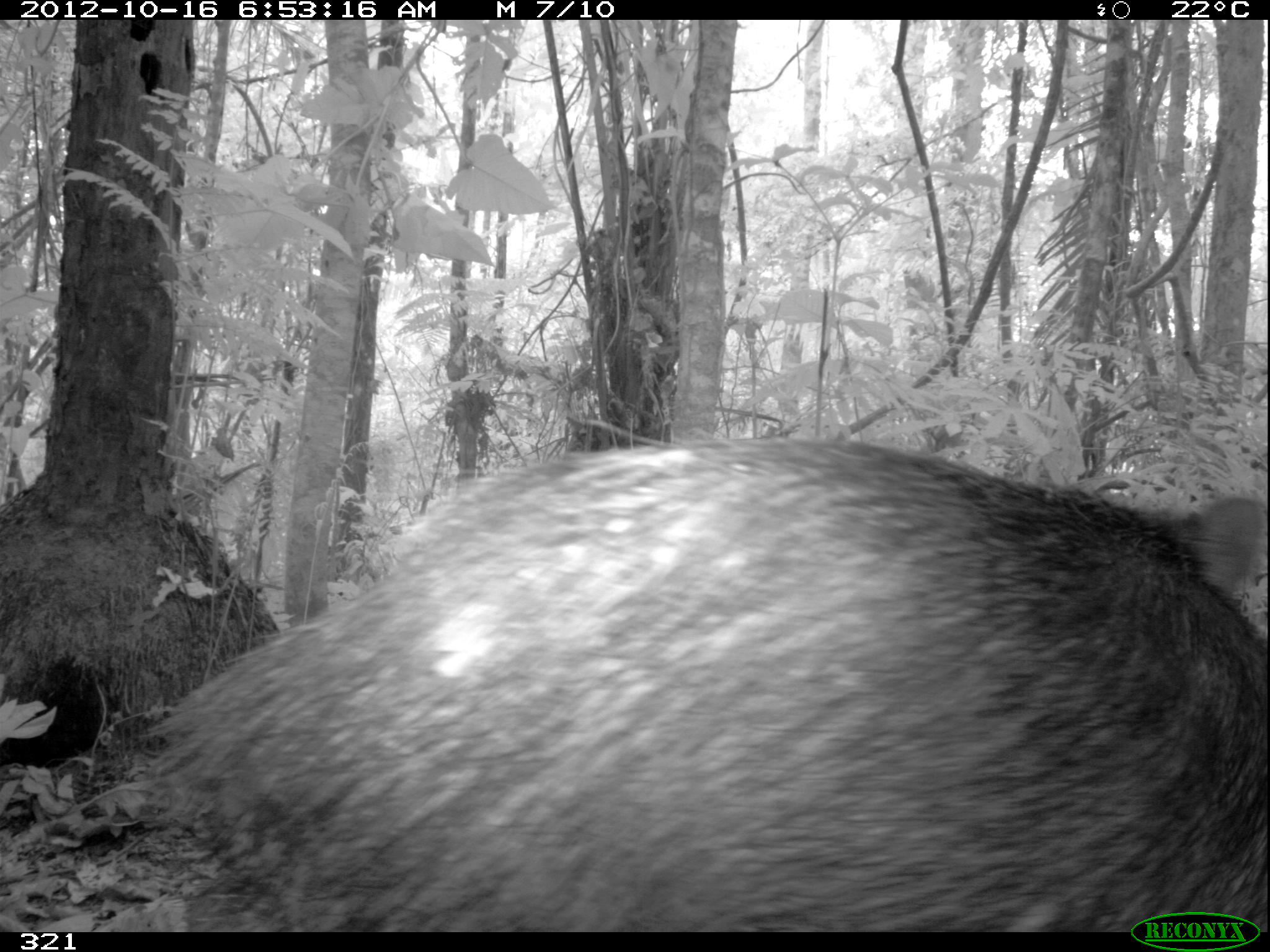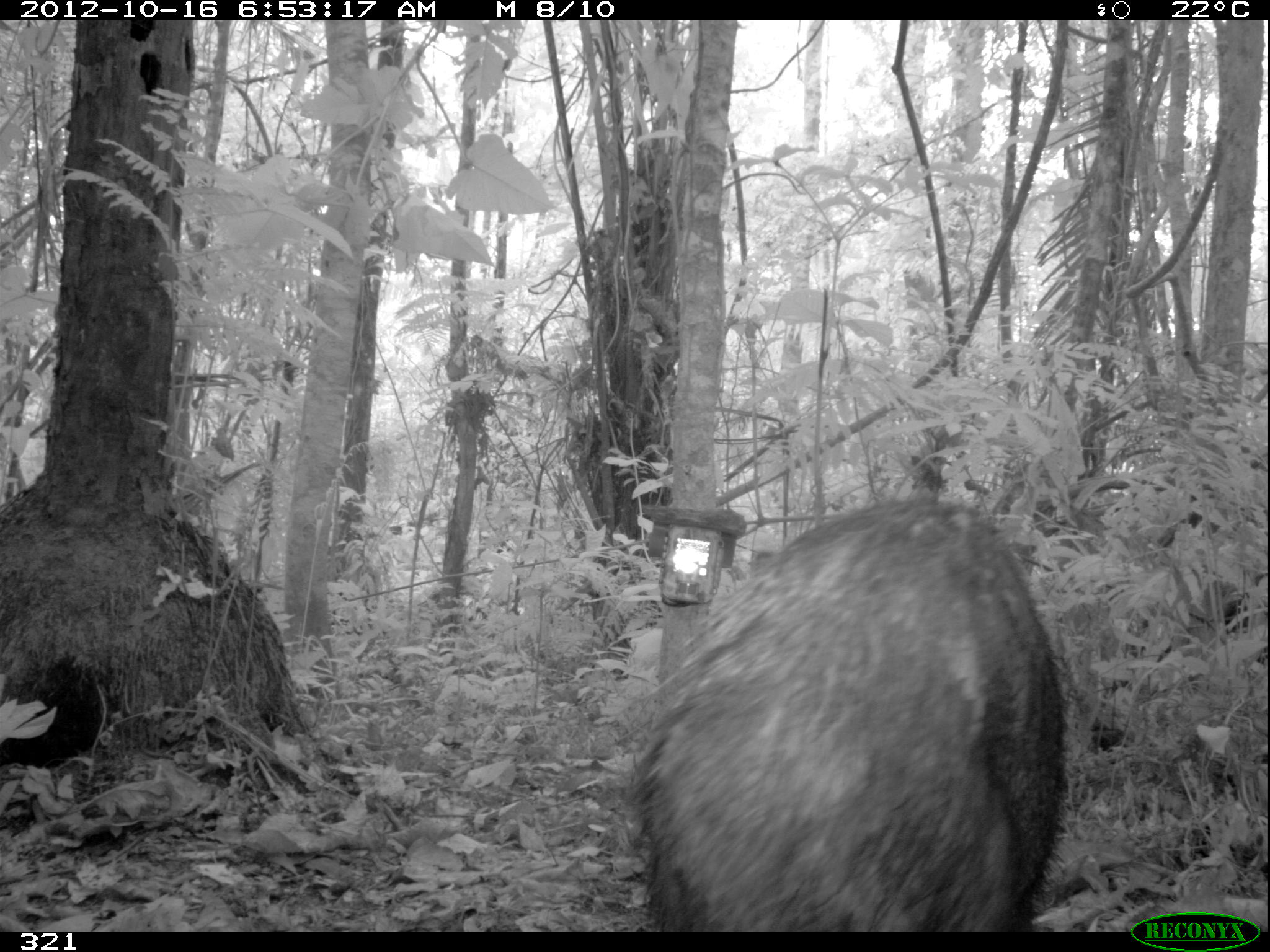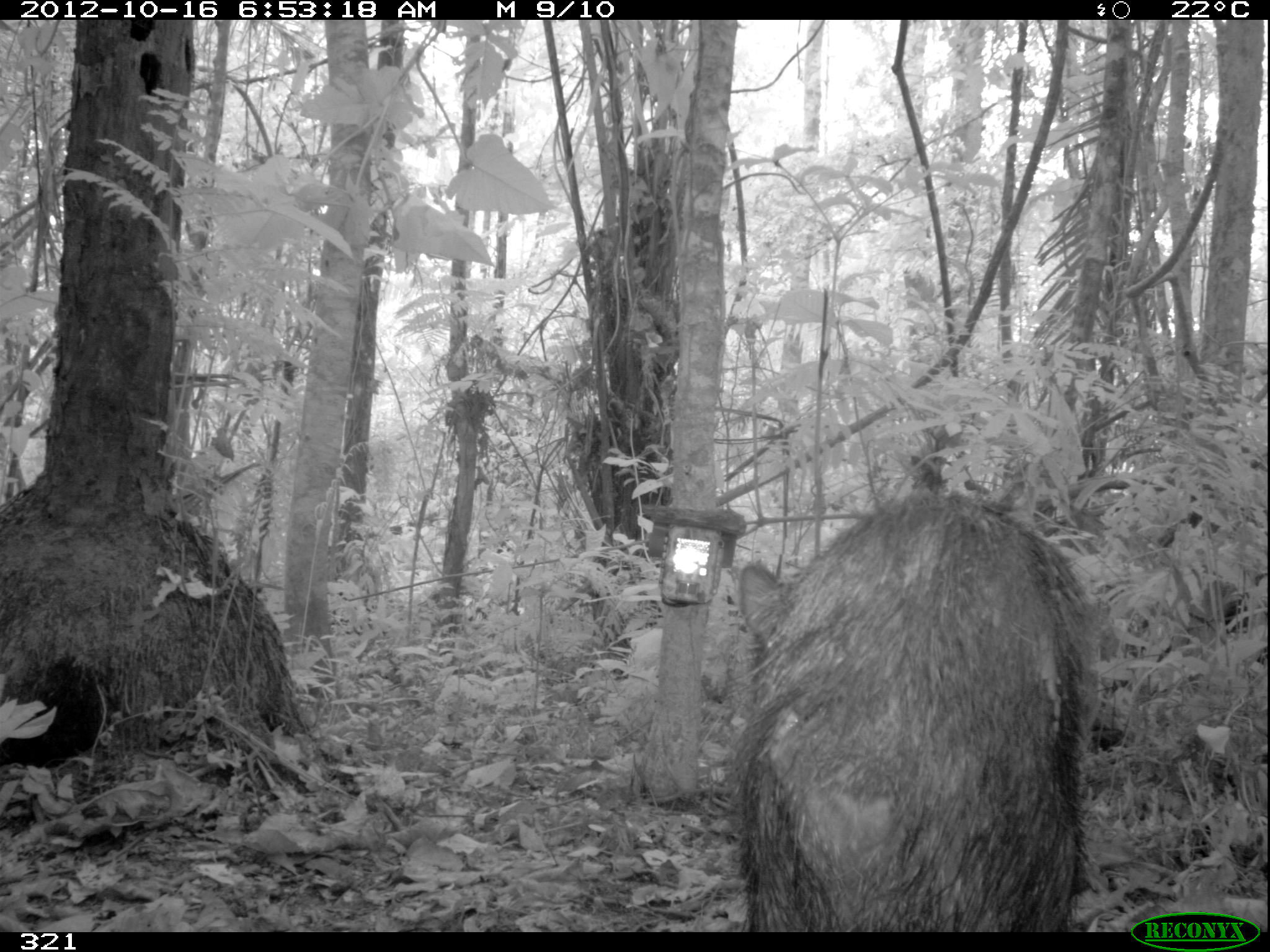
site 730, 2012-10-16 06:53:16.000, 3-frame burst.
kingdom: Animalia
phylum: Chordata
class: Mammalia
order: Artiodactyla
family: Tayassuidae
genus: Tayassu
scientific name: Tayassu pecari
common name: white-lipped peccary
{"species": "Tayassu pecari (white-lipped peccary)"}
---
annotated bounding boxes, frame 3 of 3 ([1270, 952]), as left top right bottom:
tayassu pecari: 733 488 1094 932